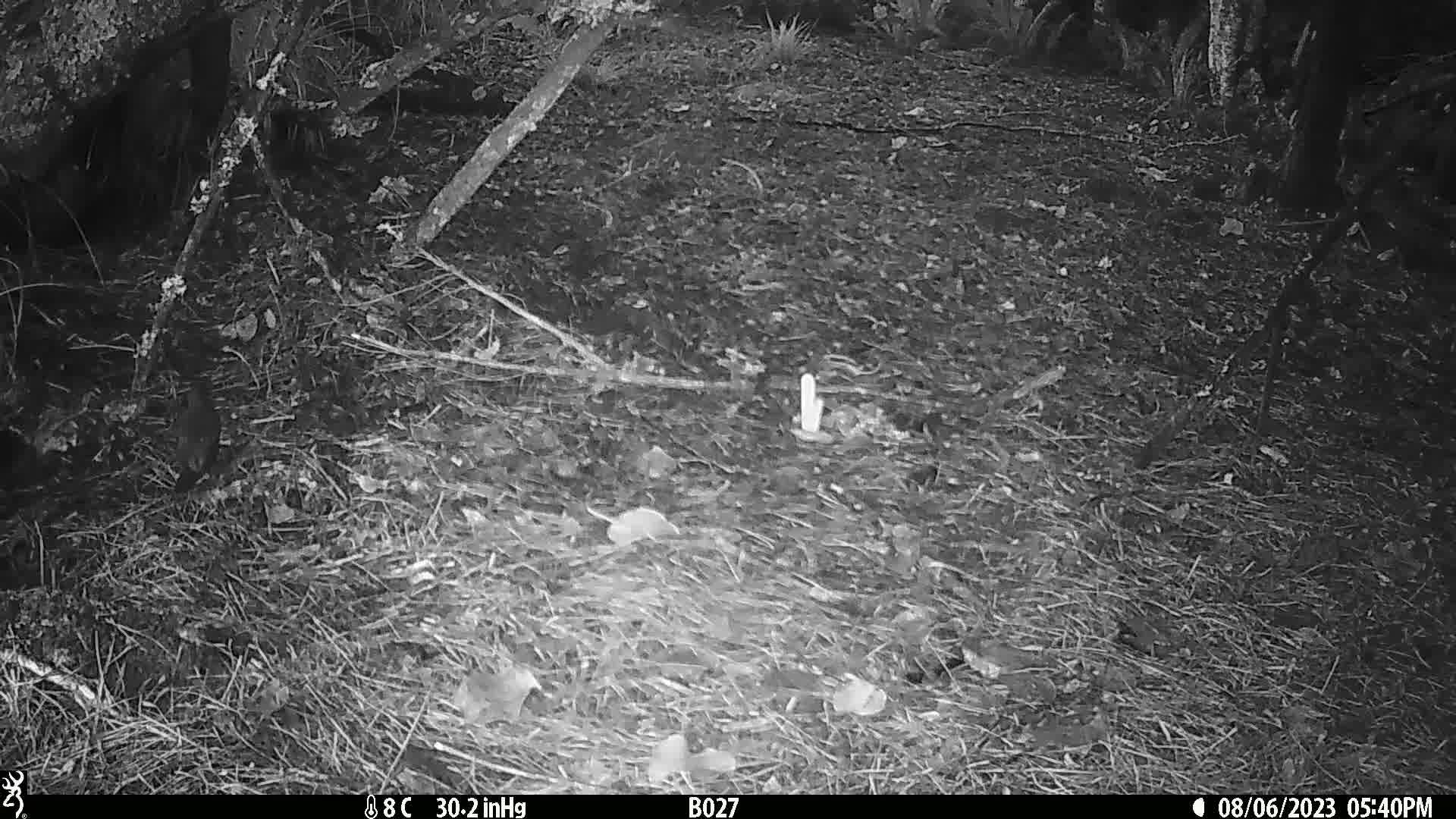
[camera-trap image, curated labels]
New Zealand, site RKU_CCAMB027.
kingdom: Animalia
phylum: Chordata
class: Aves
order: Passeriformes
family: Turdidae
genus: Turdus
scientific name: Turdus merula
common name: eurasian blackbird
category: blackbird